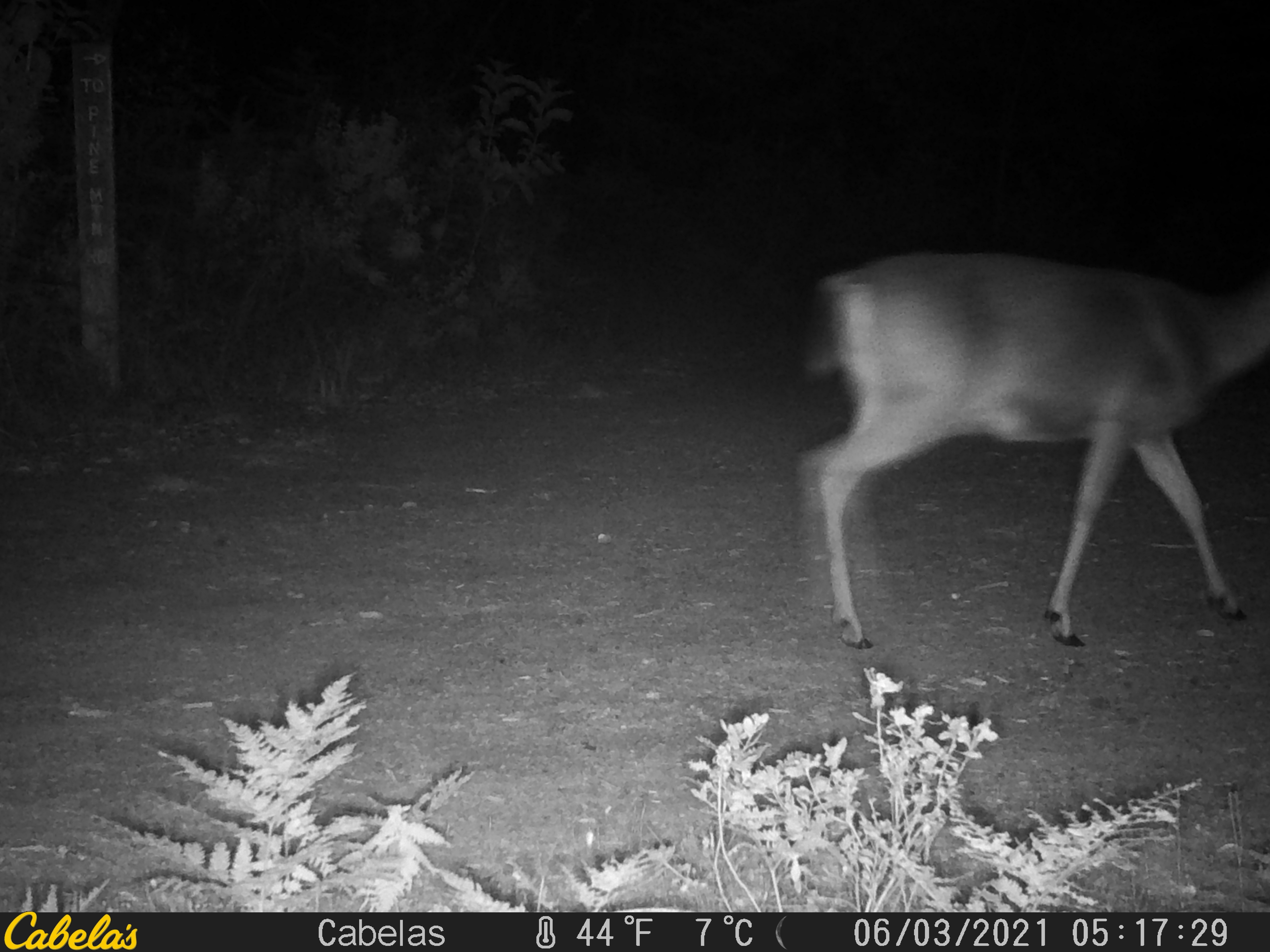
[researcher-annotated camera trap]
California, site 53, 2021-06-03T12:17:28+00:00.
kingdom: Animalia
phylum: Chordata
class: Mammalia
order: Artiodactyla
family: Cervidae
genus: Odocoileus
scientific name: Odocoileus hemionus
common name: mule deer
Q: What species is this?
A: Mule deer (Odocoileus hemionus).